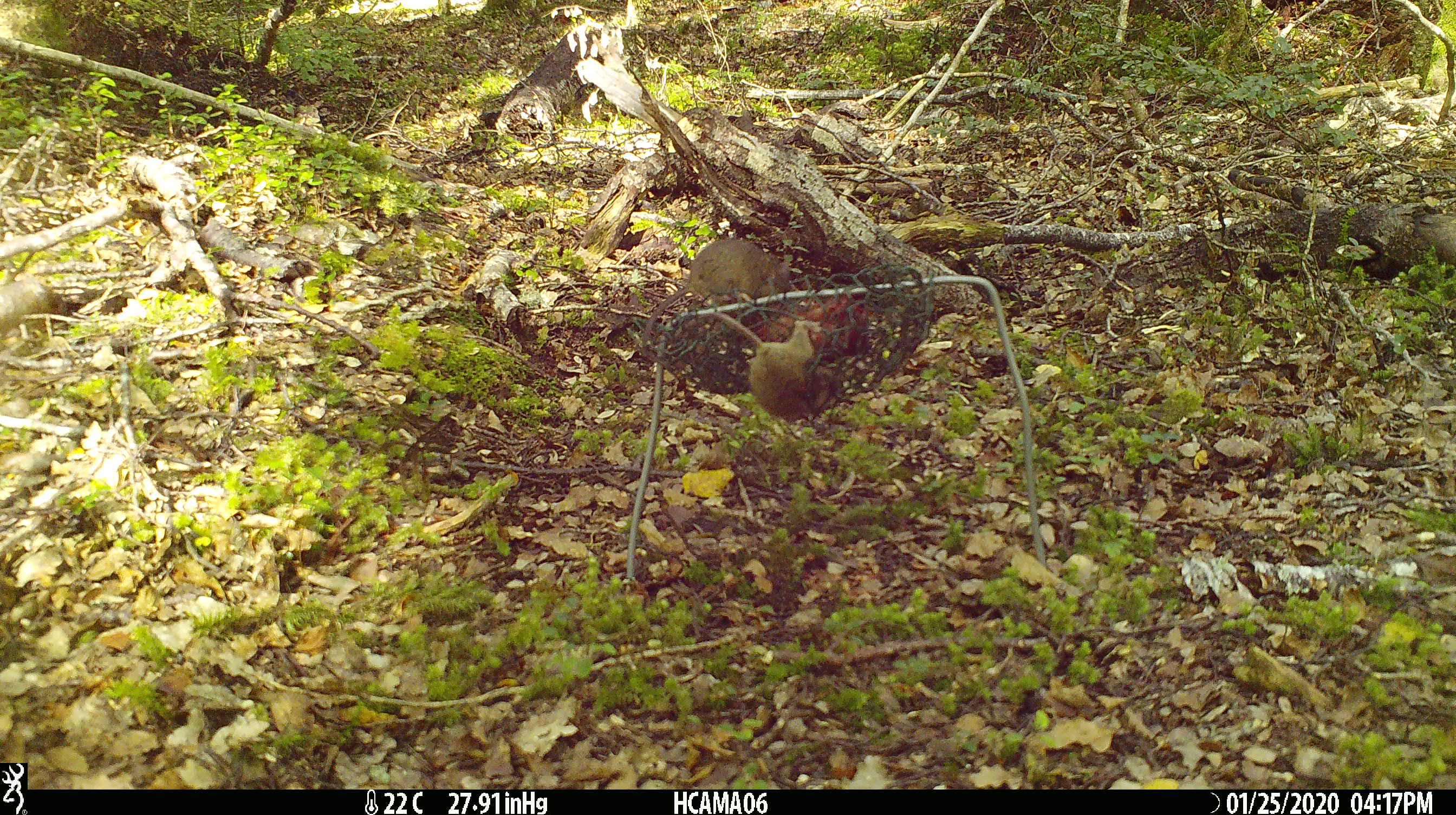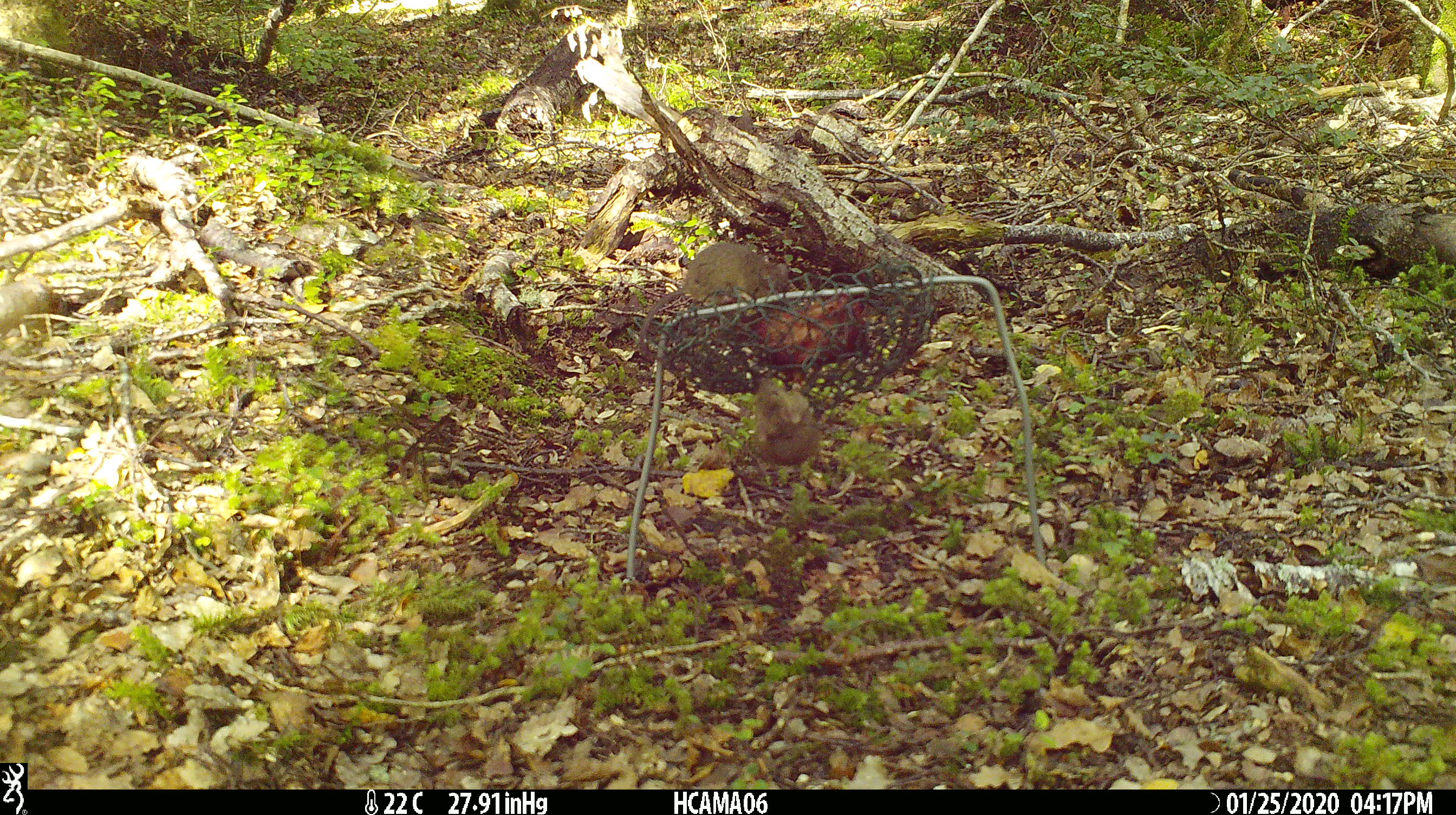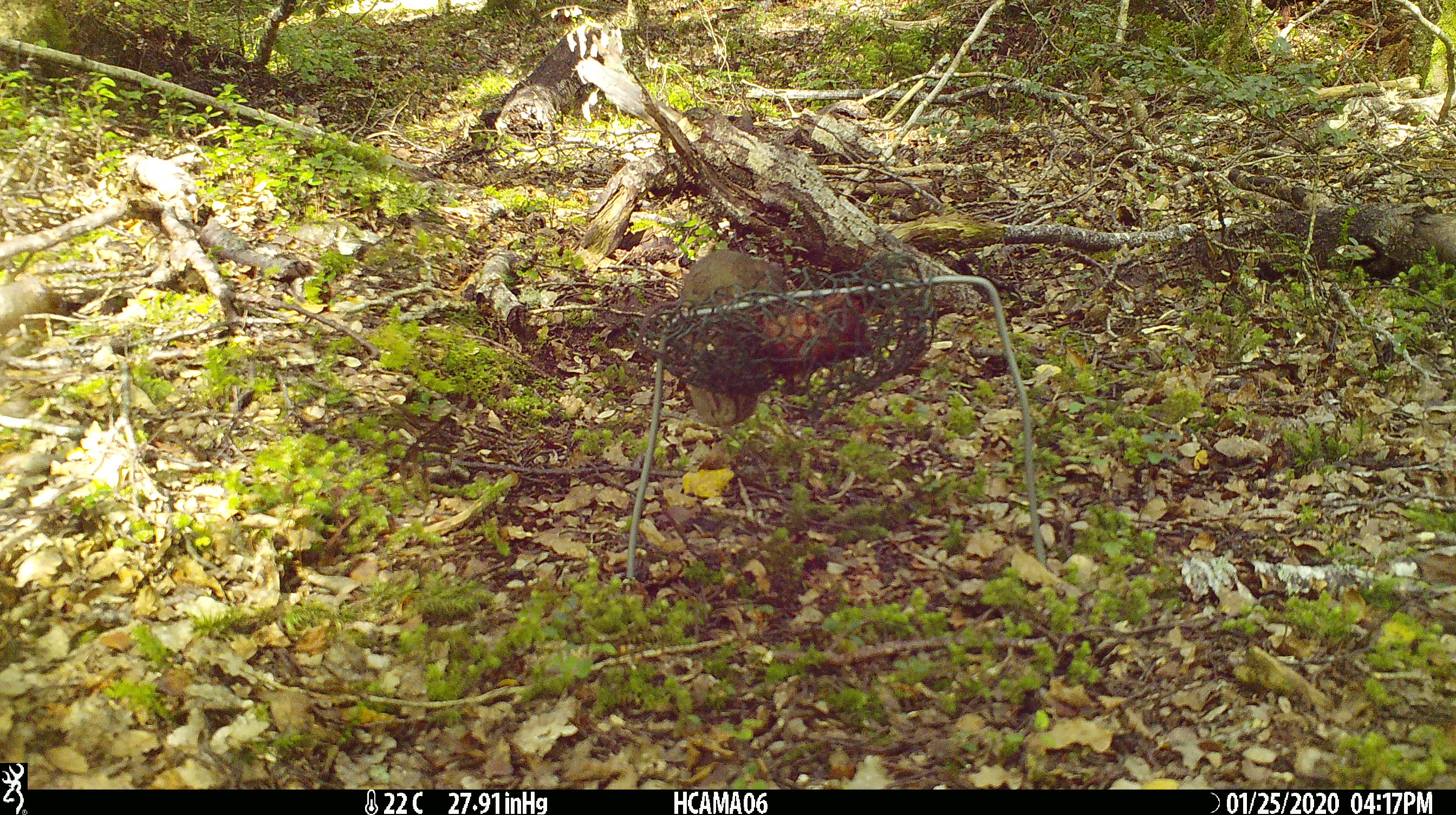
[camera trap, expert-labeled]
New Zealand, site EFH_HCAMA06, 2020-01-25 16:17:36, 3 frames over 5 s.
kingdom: Animalia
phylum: Chordata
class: Mammalia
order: Rodentia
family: Muridae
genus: Mus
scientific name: Mus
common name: mouse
Mouse (Mus).